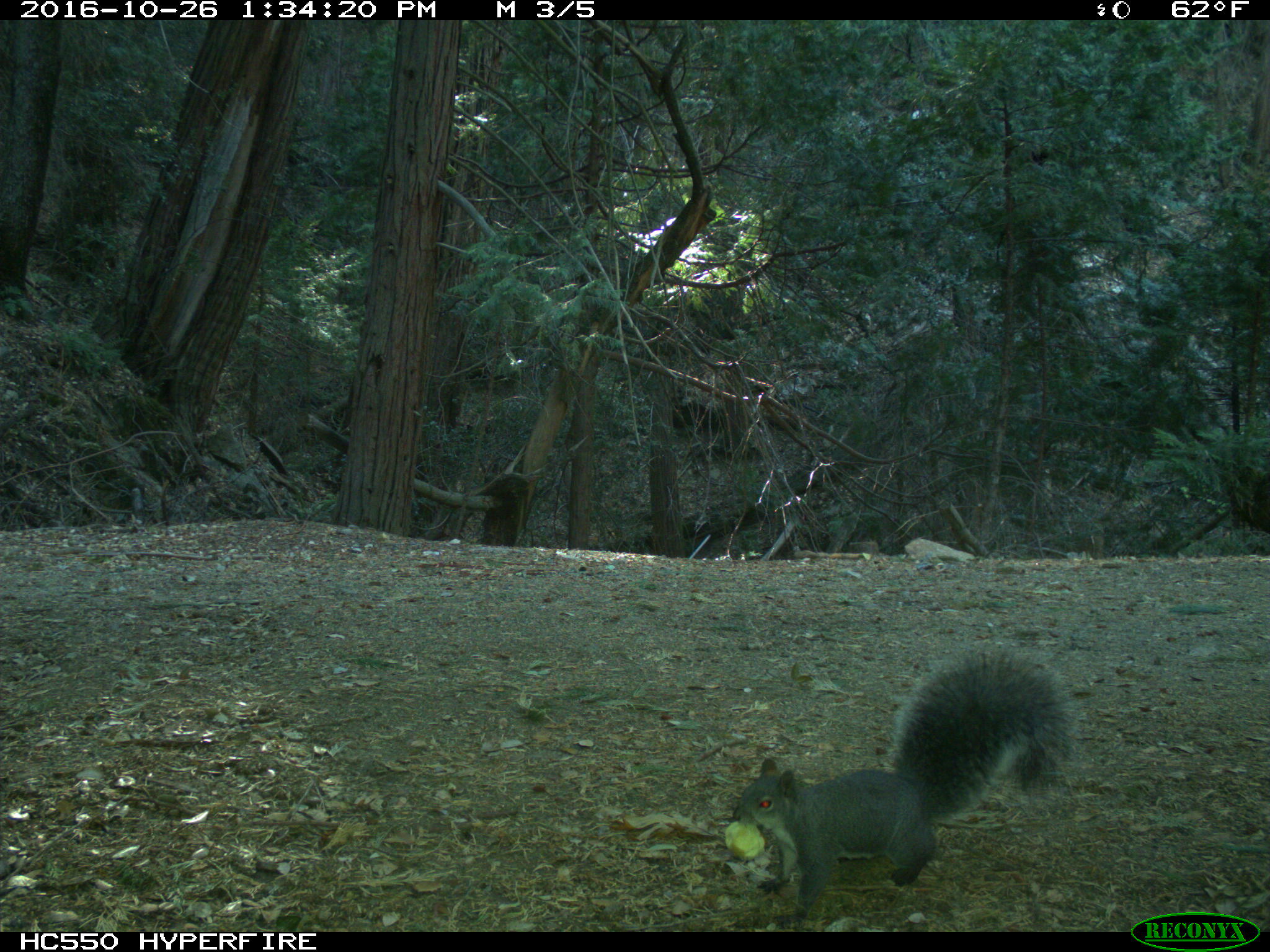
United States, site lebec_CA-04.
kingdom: Animalia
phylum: Chordata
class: Mammalia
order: Rodentia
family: Sciuridae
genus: Sciurus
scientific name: Sciurus carolinensis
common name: eastern gray squirrel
Sciurus carolinensis (eastern gray squirrel).